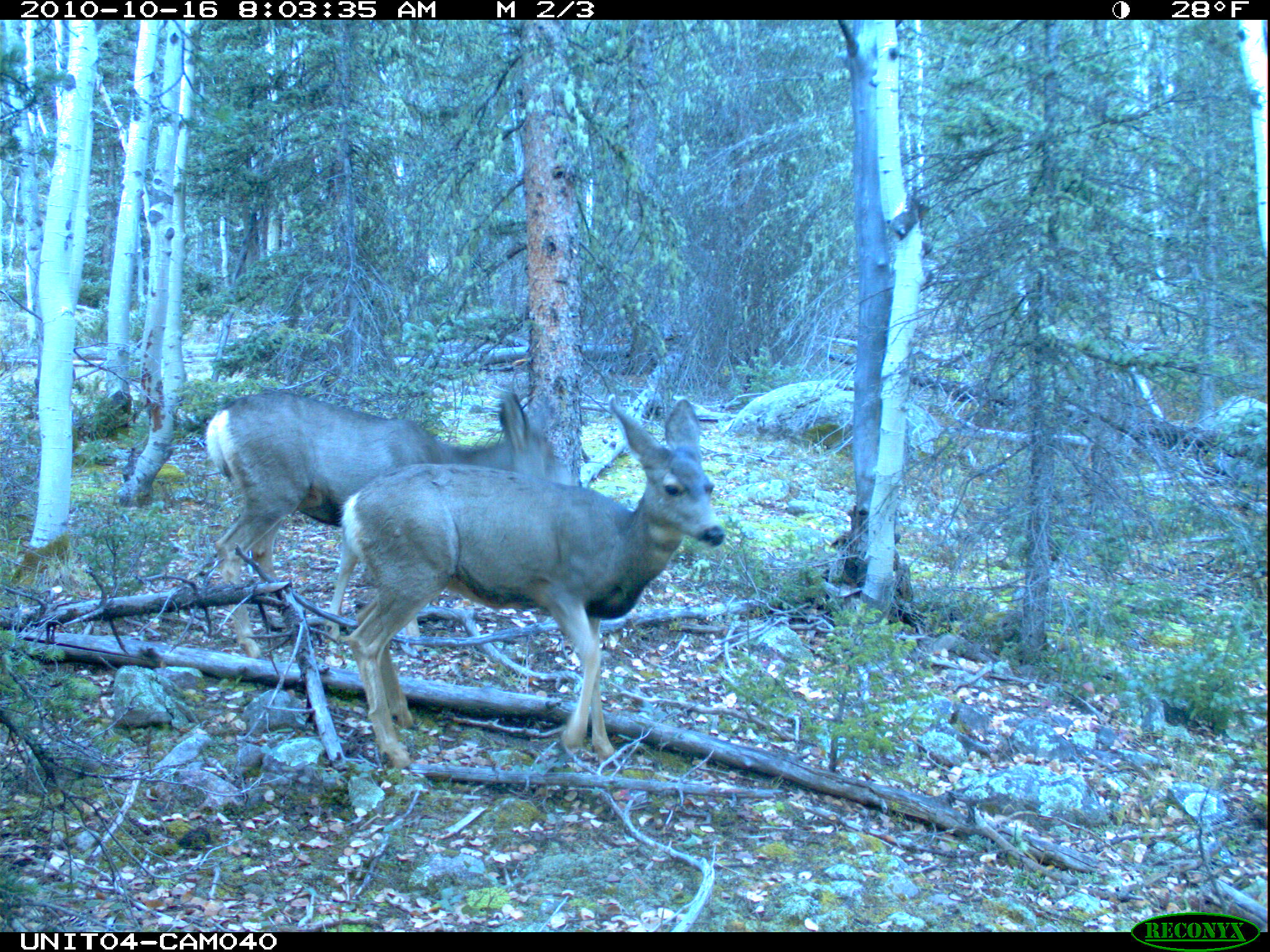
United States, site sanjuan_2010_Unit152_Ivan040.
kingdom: Animalia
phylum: Chordata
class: Mammalia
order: Artiodactyla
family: Cervidae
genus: Odocoileus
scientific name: Odocoileus hemionus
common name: mule deer